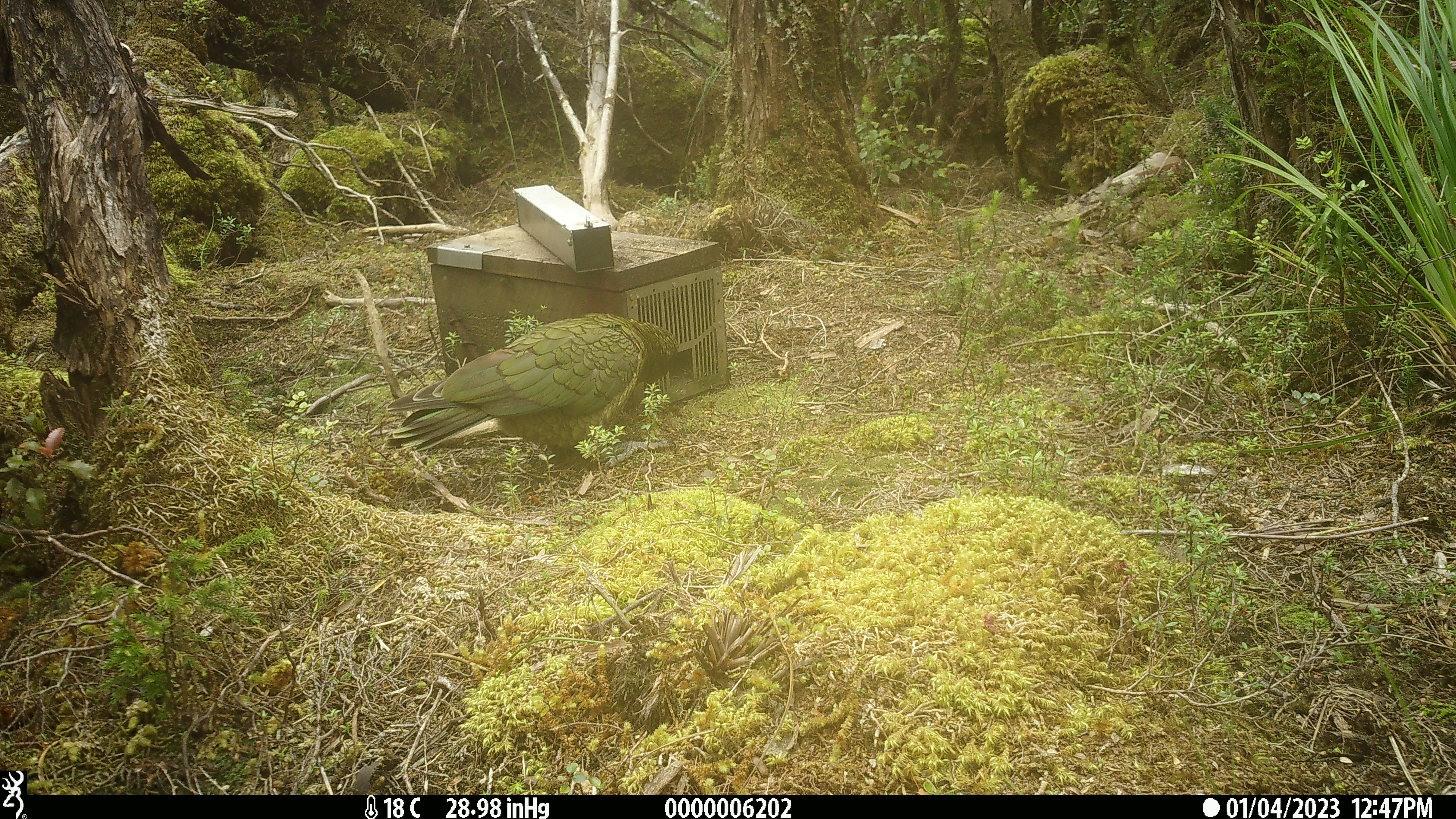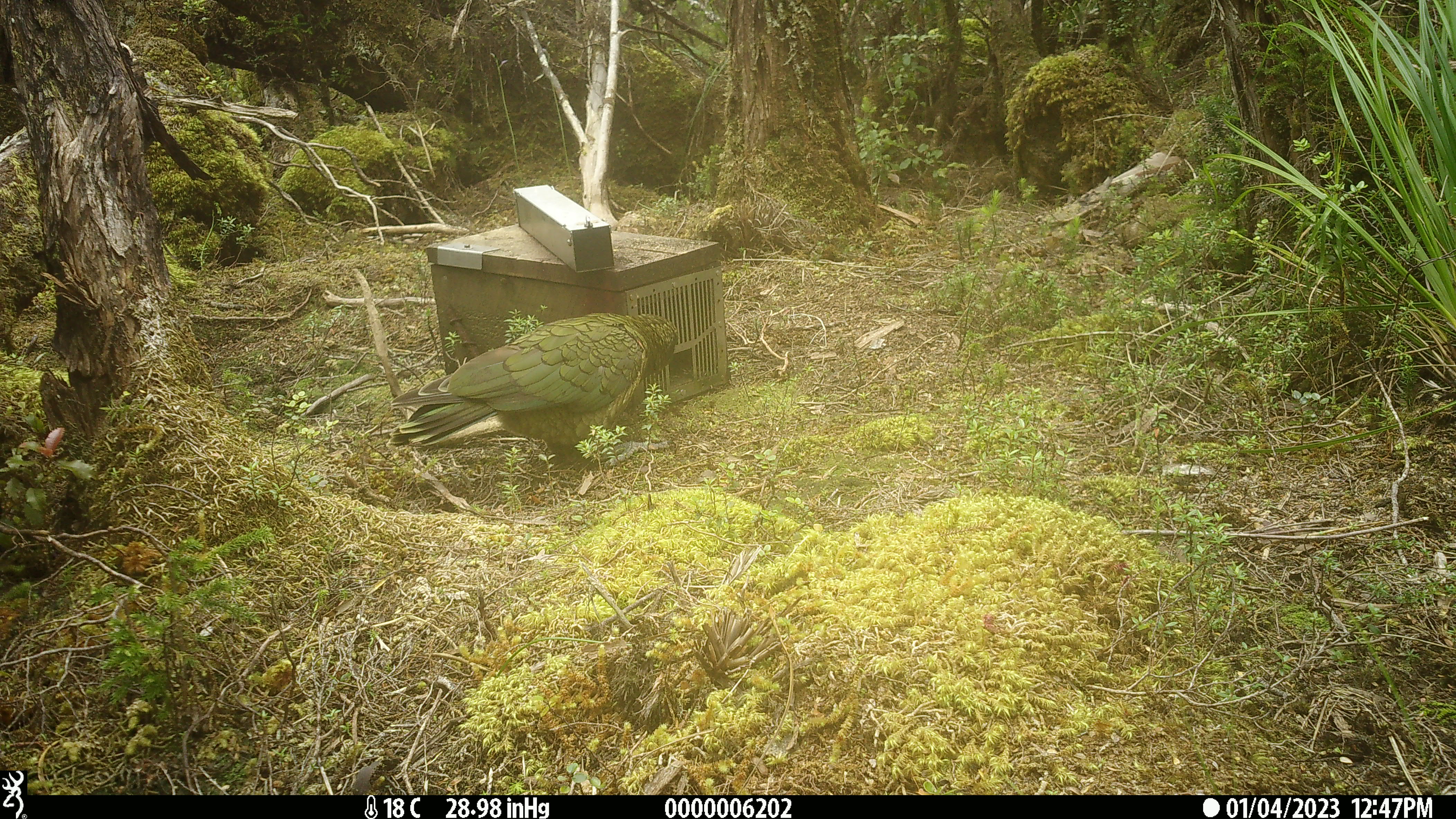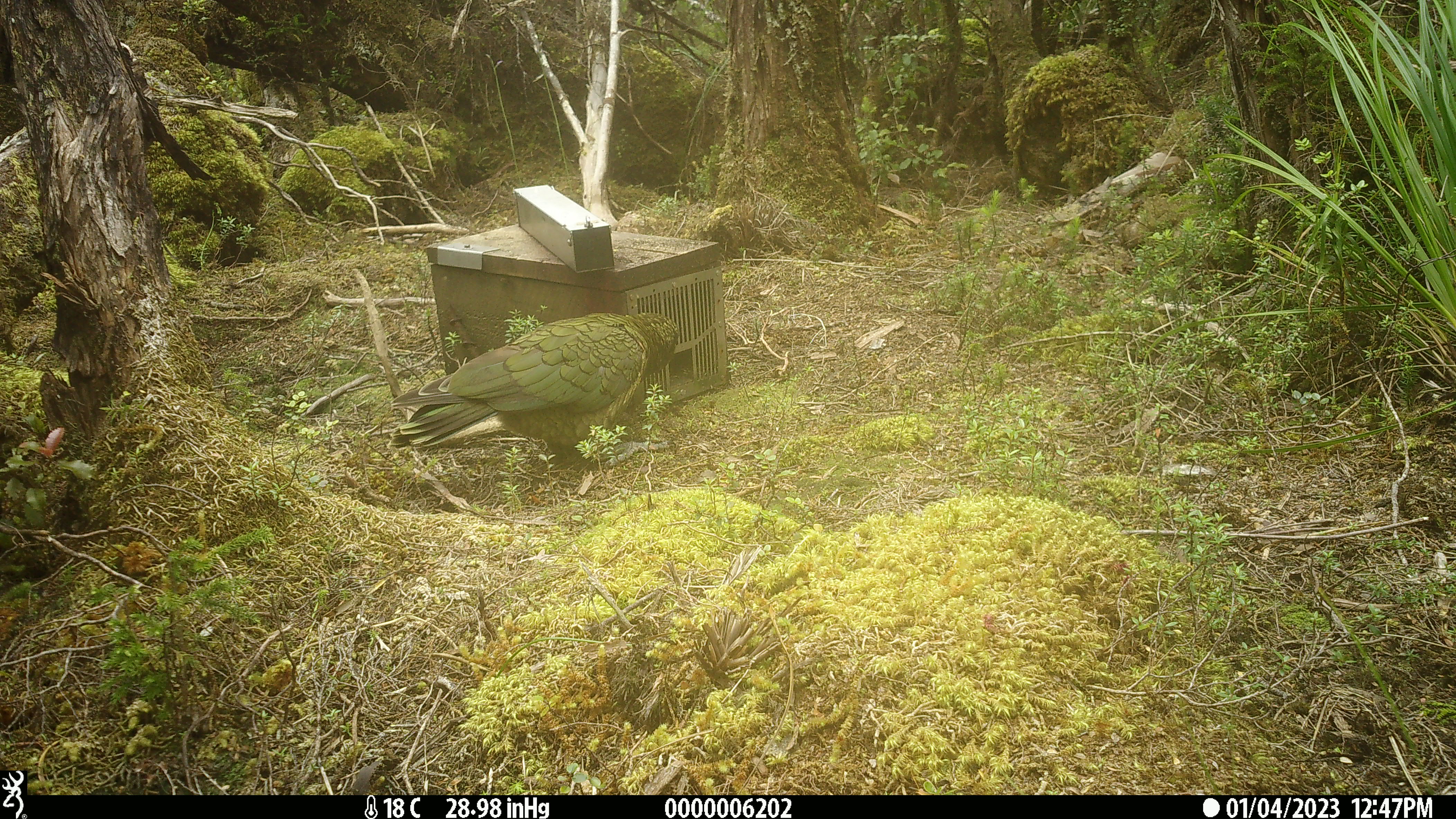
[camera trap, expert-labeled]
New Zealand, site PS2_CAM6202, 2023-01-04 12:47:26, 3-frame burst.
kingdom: Animalia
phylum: Chordata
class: Aves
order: Psittaciformes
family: Strigopidae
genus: Nestor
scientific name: Nestor notabilis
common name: kea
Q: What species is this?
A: Kea (Nestor notabilis).